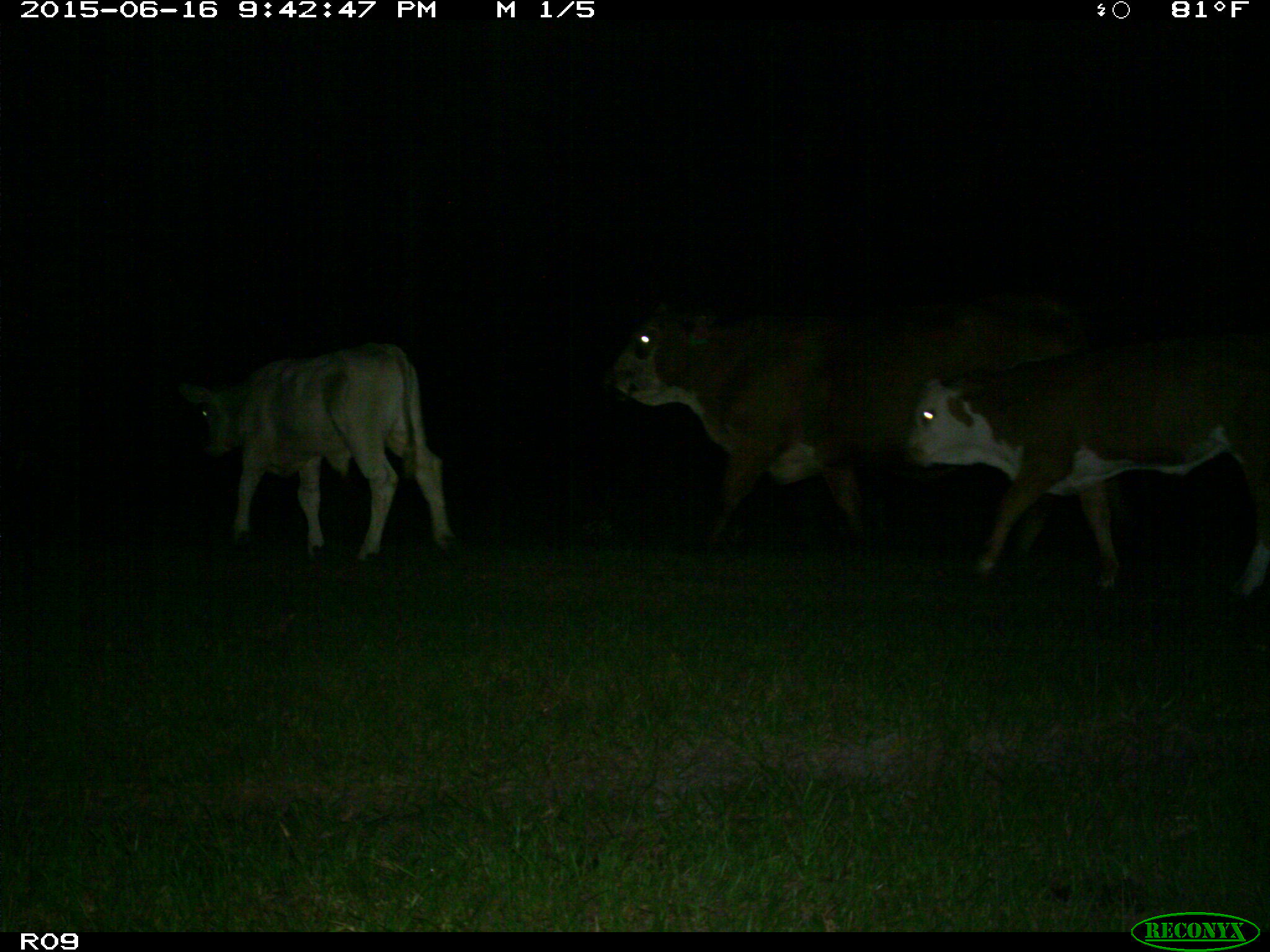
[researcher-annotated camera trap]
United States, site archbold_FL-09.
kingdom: Animalia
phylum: Chordata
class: Mammalia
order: Artiodactyla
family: Bovidae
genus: Bos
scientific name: Bos taurus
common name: domestic cow